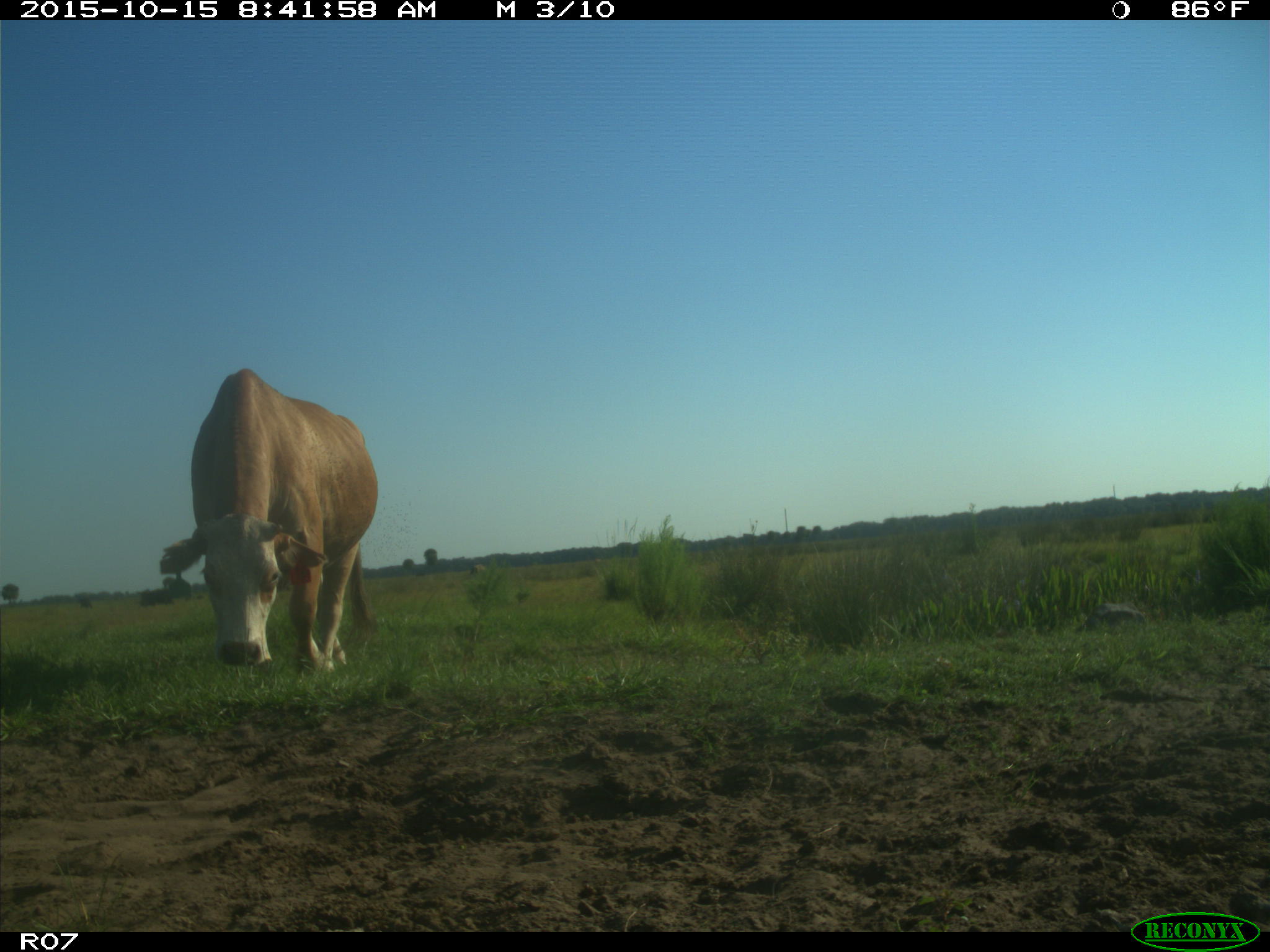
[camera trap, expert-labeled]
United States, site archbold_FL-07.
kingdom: Animalia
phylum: Chordata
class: Mammalia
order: Artiodactyla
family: Bovidae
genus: Bos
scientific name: Bos taurus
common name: domestic cow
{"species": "Bos taurus (domestic cow)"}